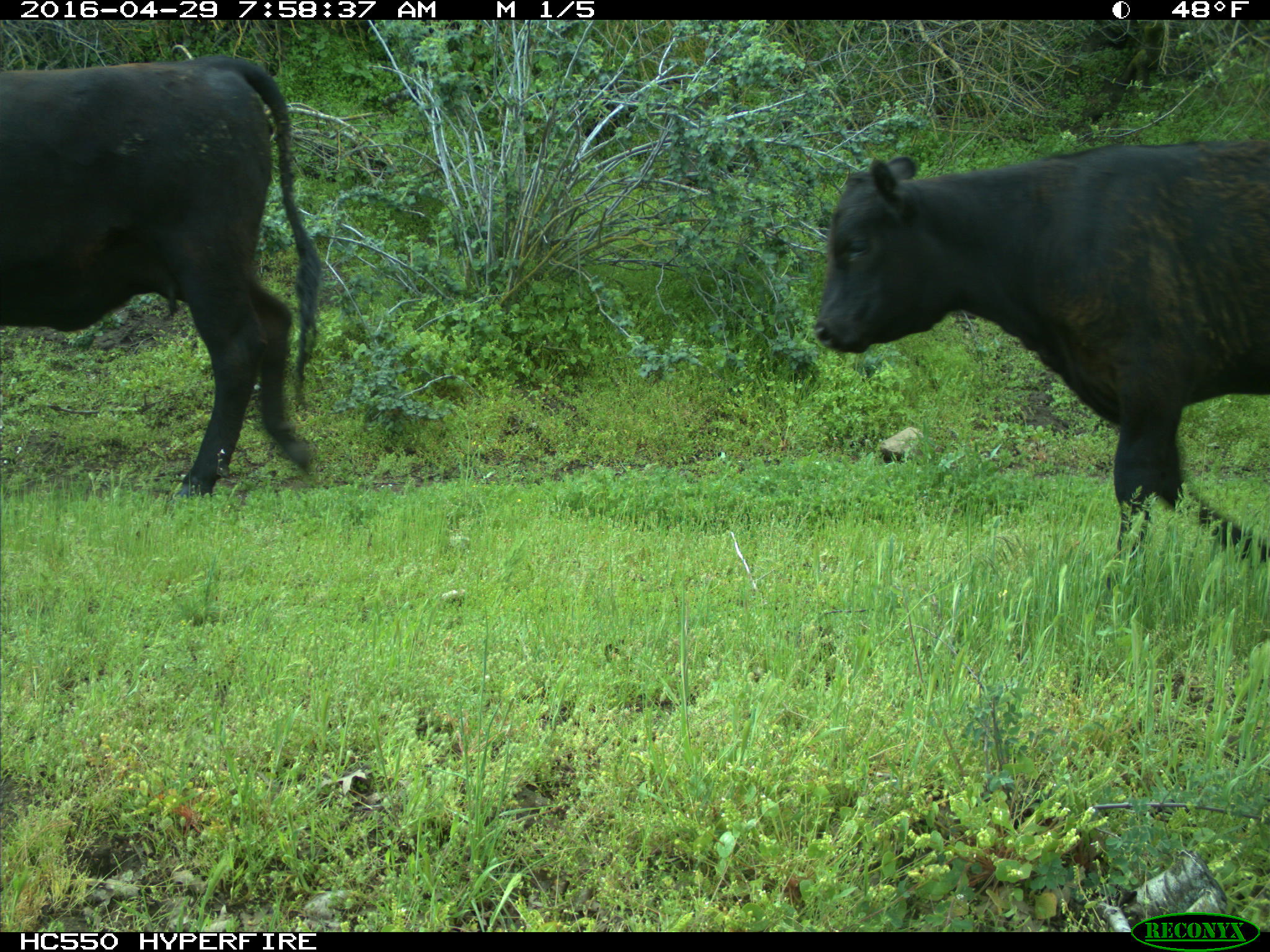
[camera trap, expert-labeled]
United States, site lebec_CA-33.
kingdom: Animalia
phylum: Chordata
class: Mammalia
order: Artiodactyla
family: Bovidae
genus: Bos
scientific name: Bos taurus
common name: domestic cow